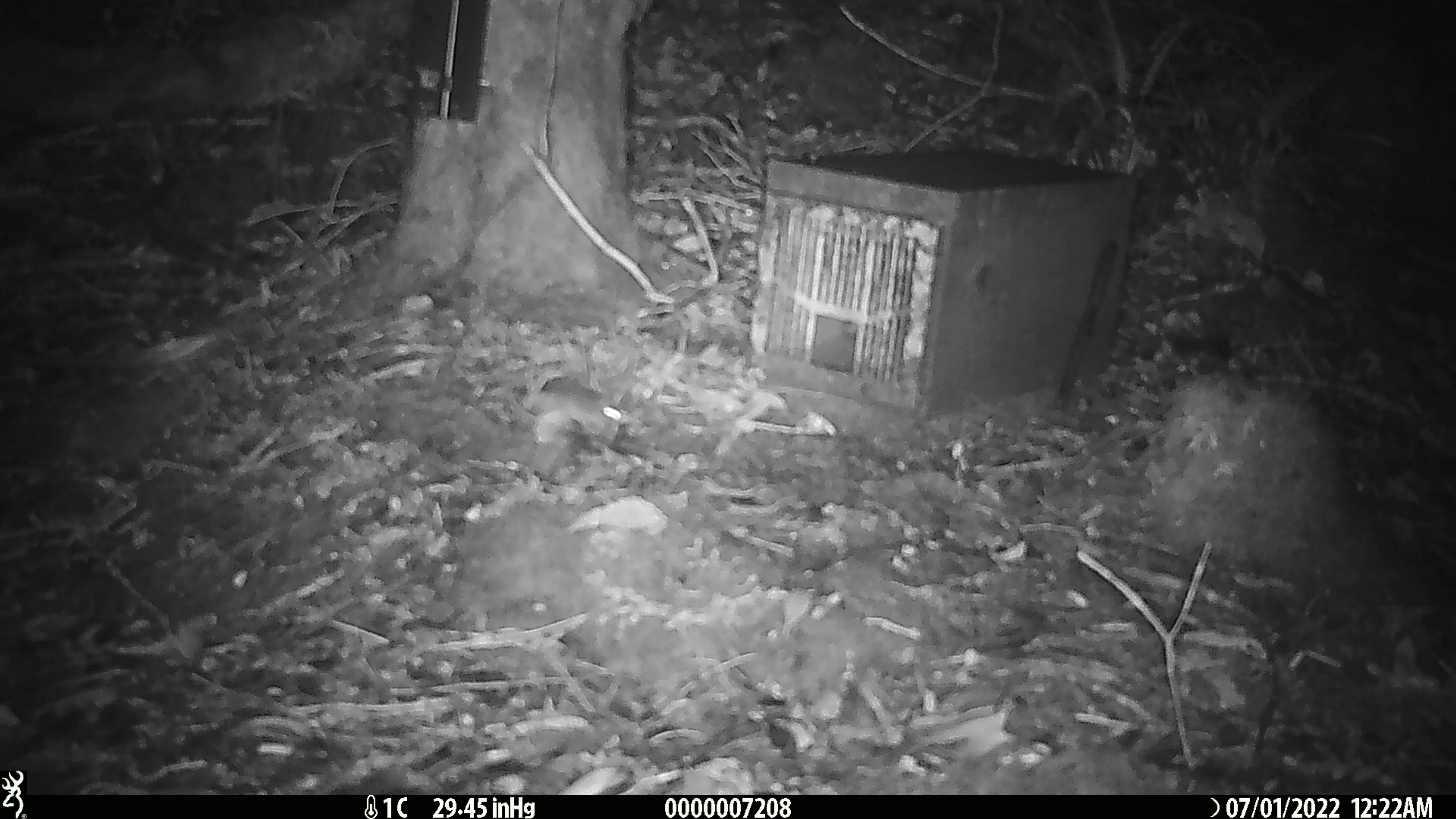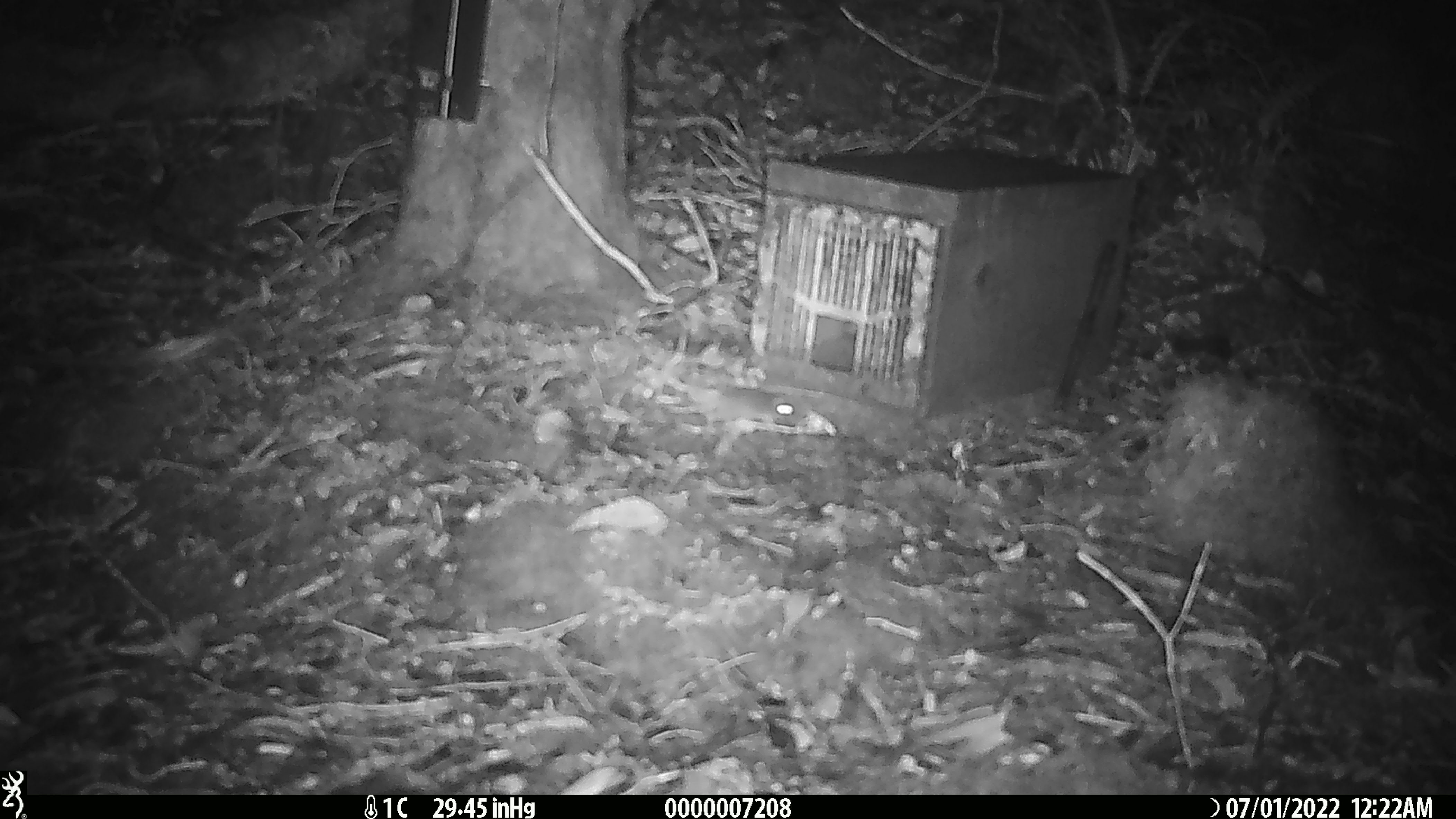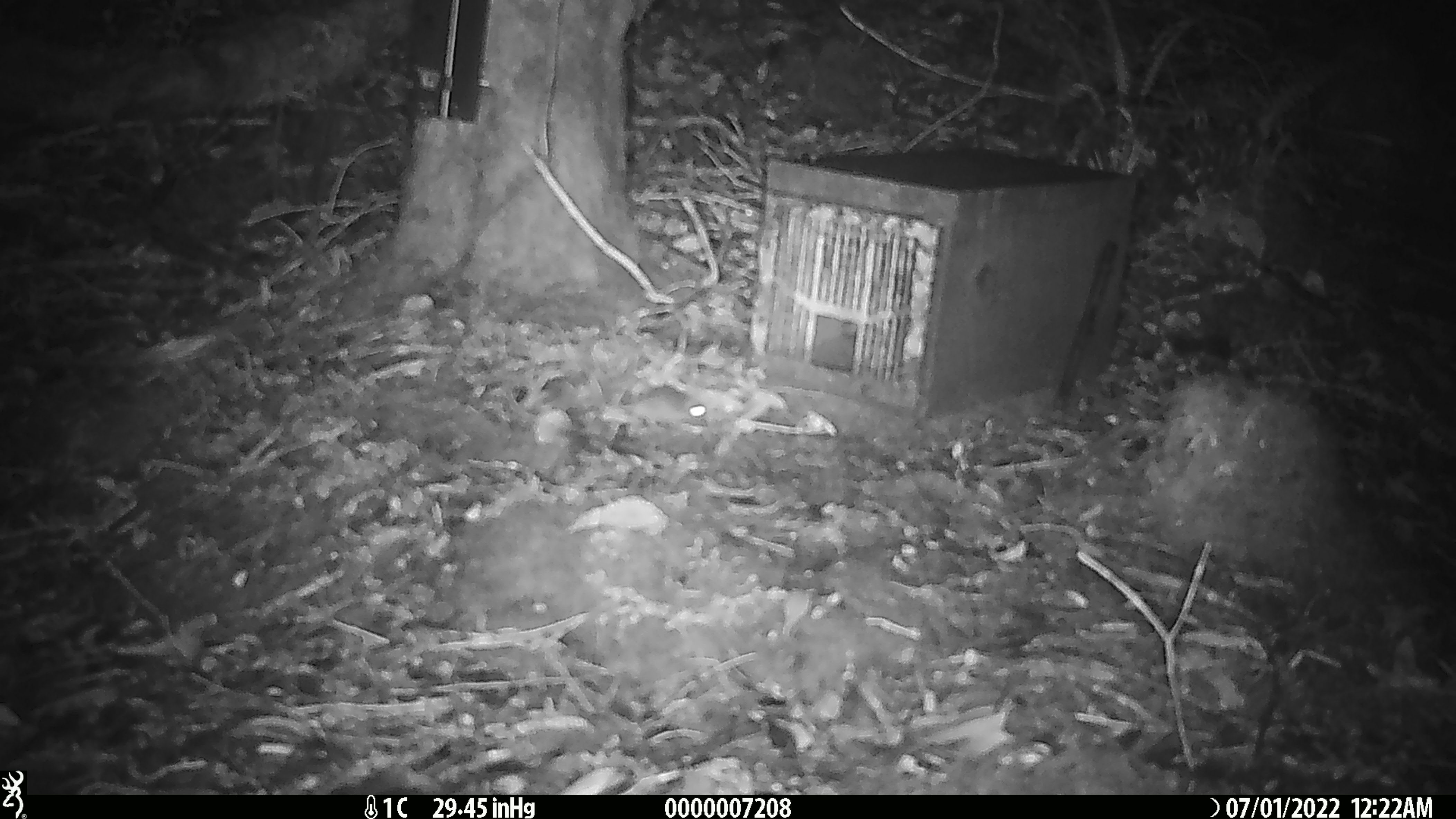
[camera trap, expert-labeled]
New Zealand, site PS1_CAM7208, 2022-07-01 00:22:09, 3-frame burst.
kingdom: Animalia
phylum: Chordata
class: Mammalia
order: Rodentia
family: Muridae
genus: Mus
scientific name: Mus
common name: mouse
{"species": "mouse (Mus)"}